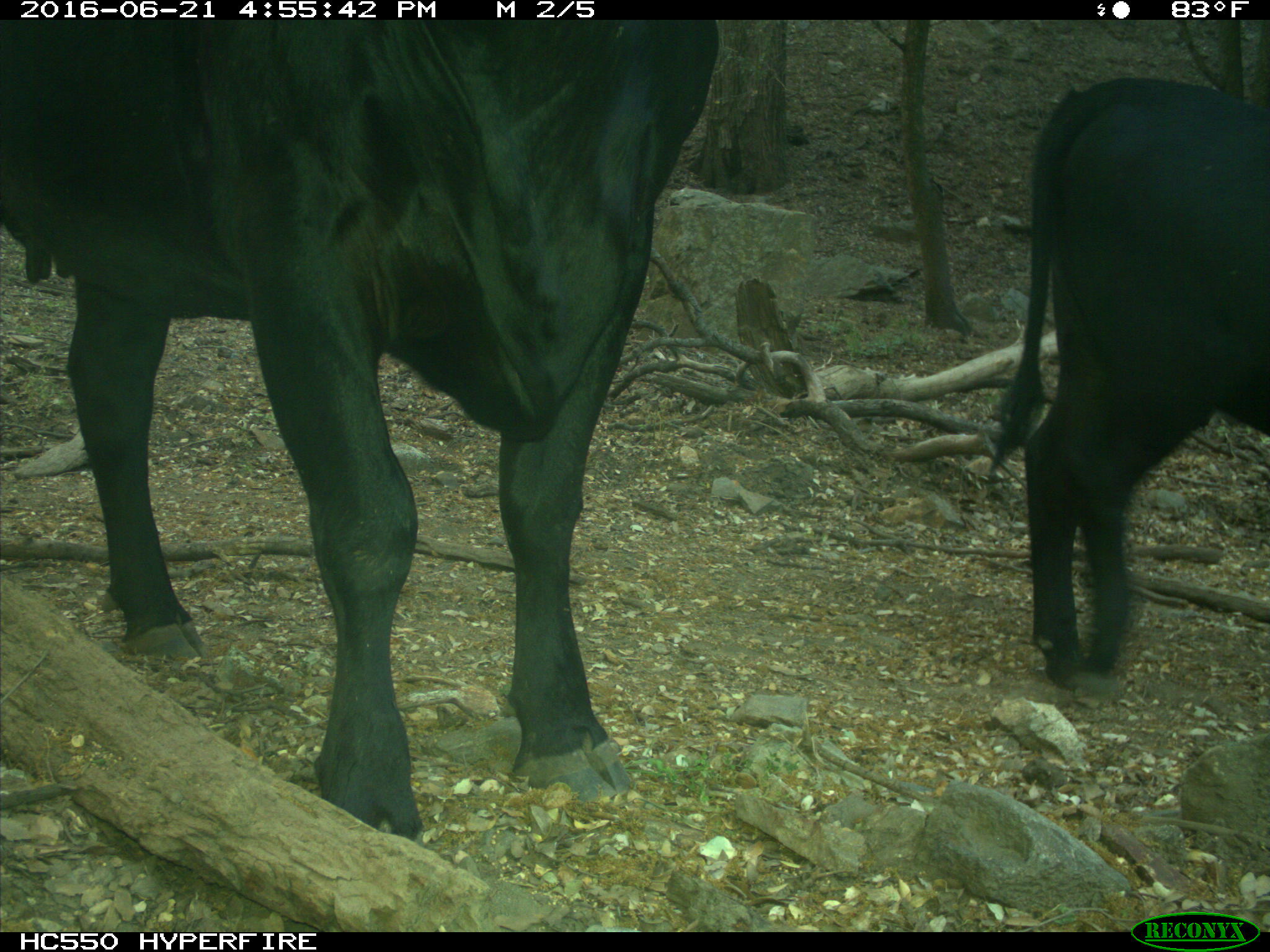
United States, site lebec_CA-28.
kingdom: Animalia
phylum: Chordata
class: Mammalia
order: Artiodactyla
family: Bovidae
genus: Bos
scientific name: Bos taurus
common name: domestic cow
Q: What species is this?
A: Bos taurus (domestic cow).